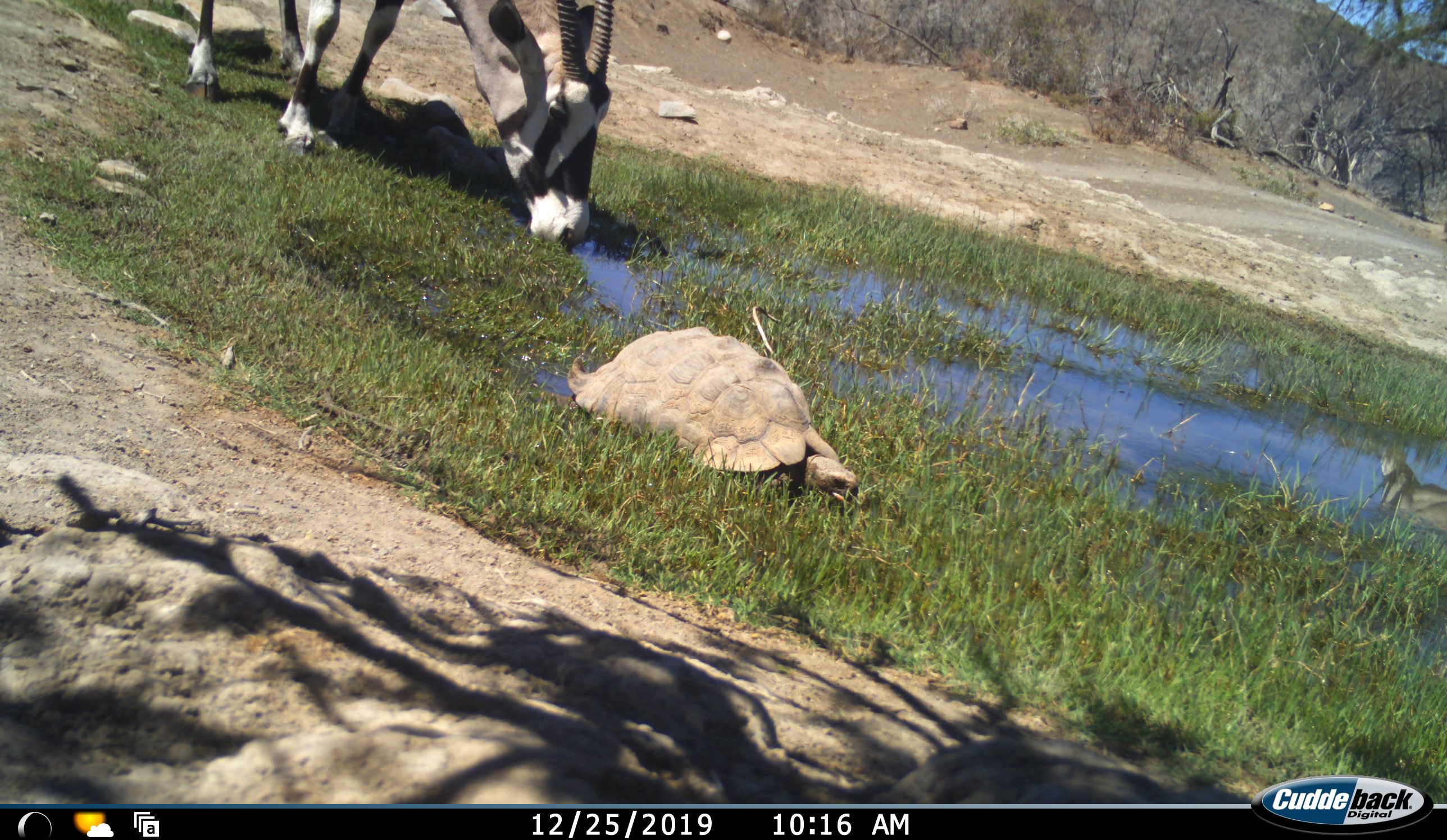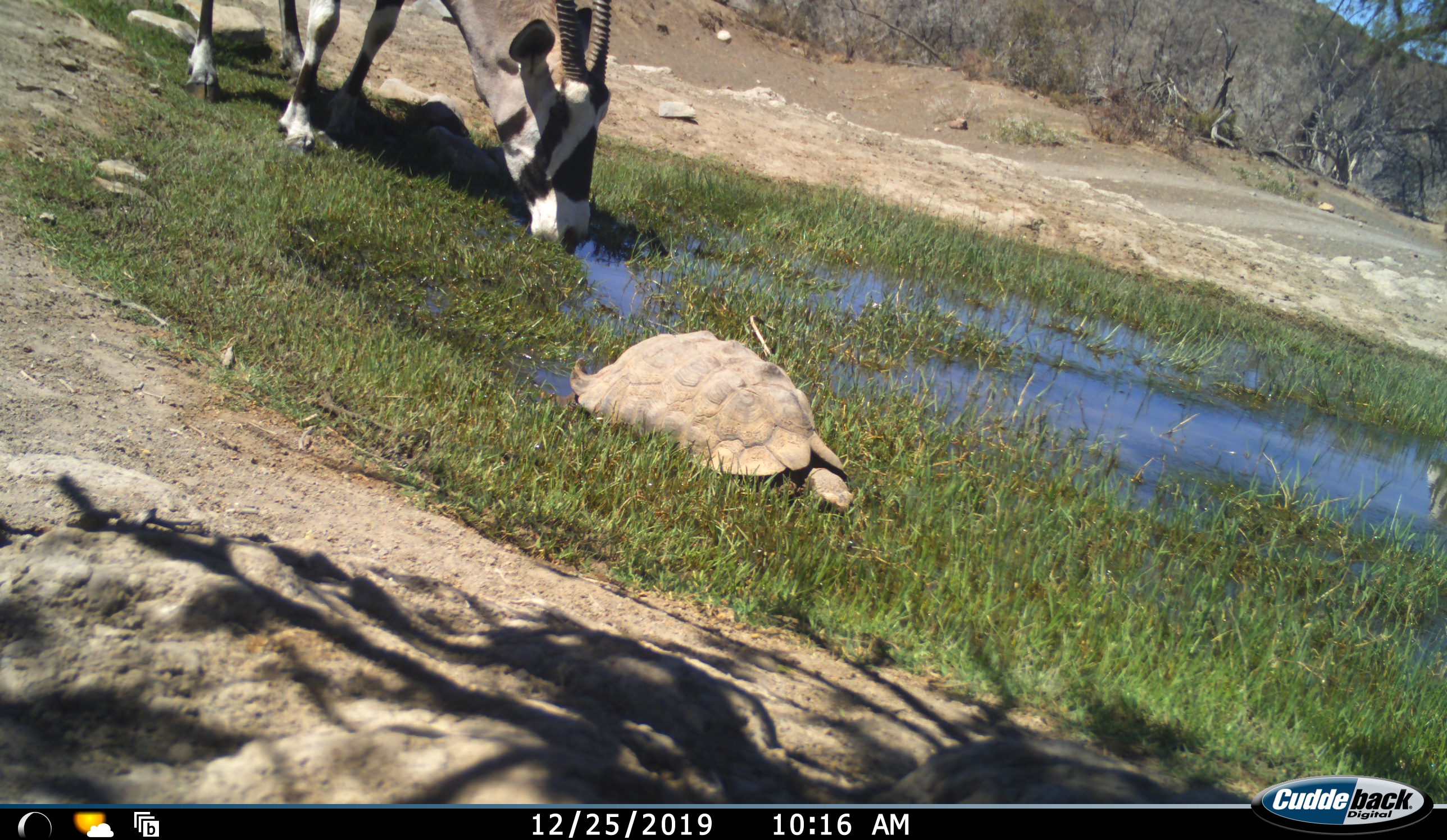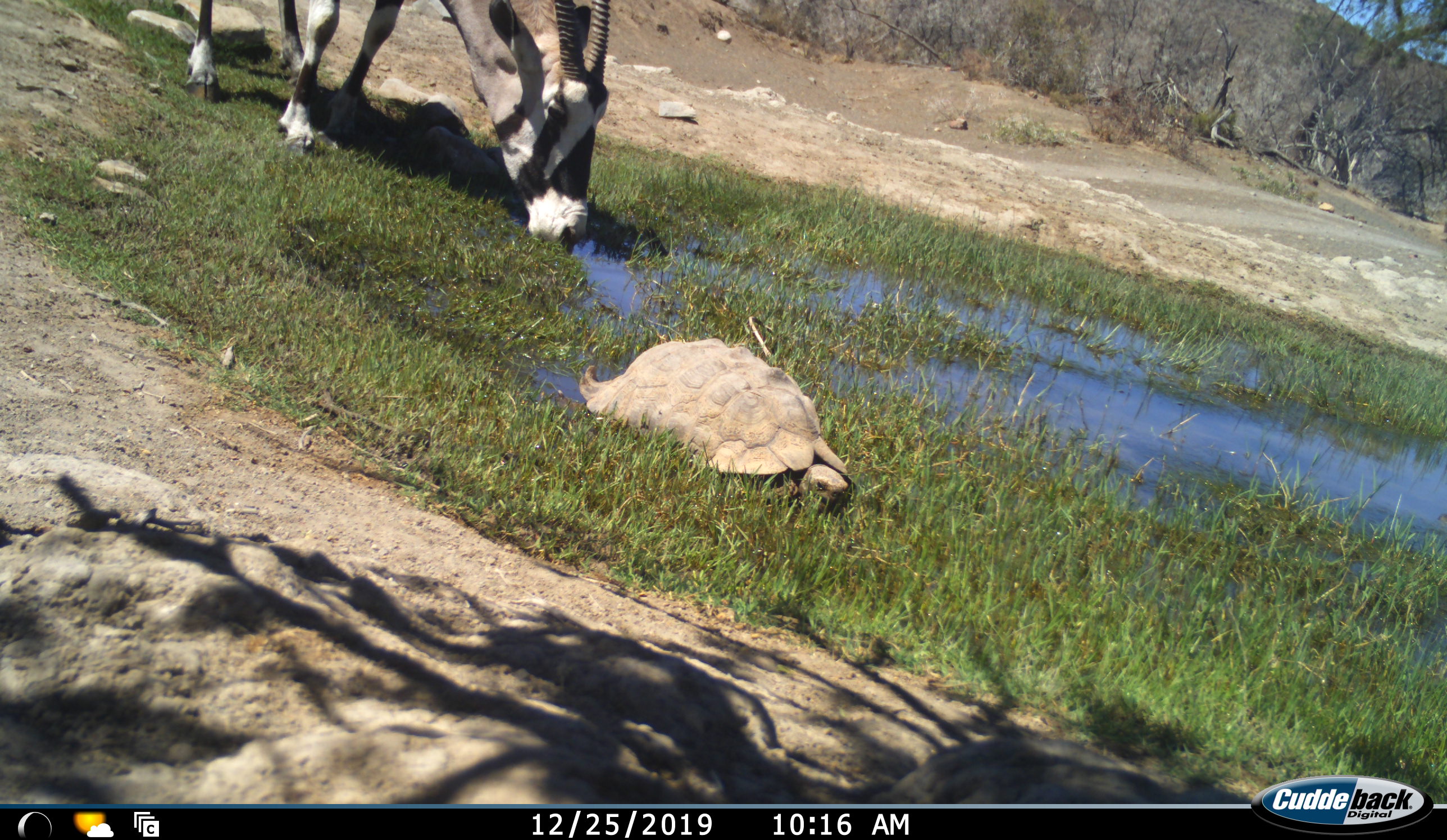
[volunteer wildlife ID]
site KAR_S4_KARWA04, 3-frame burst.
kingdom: Animalia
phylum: Chordata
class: Mammalia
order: Artiodactyla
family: Bovidae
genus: Oryx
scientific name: Oryx gazella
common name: gemsbok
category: oryx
Oryx (gemsbok) (Oryx gazella), count 1. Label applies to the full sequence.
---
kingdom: Animalia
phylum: Chordata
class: Reptilia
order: Testudines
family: Testudinidae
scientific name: Testudinidae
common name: tortoise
Tortoise (Testudinidae), count 1. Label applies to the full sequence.